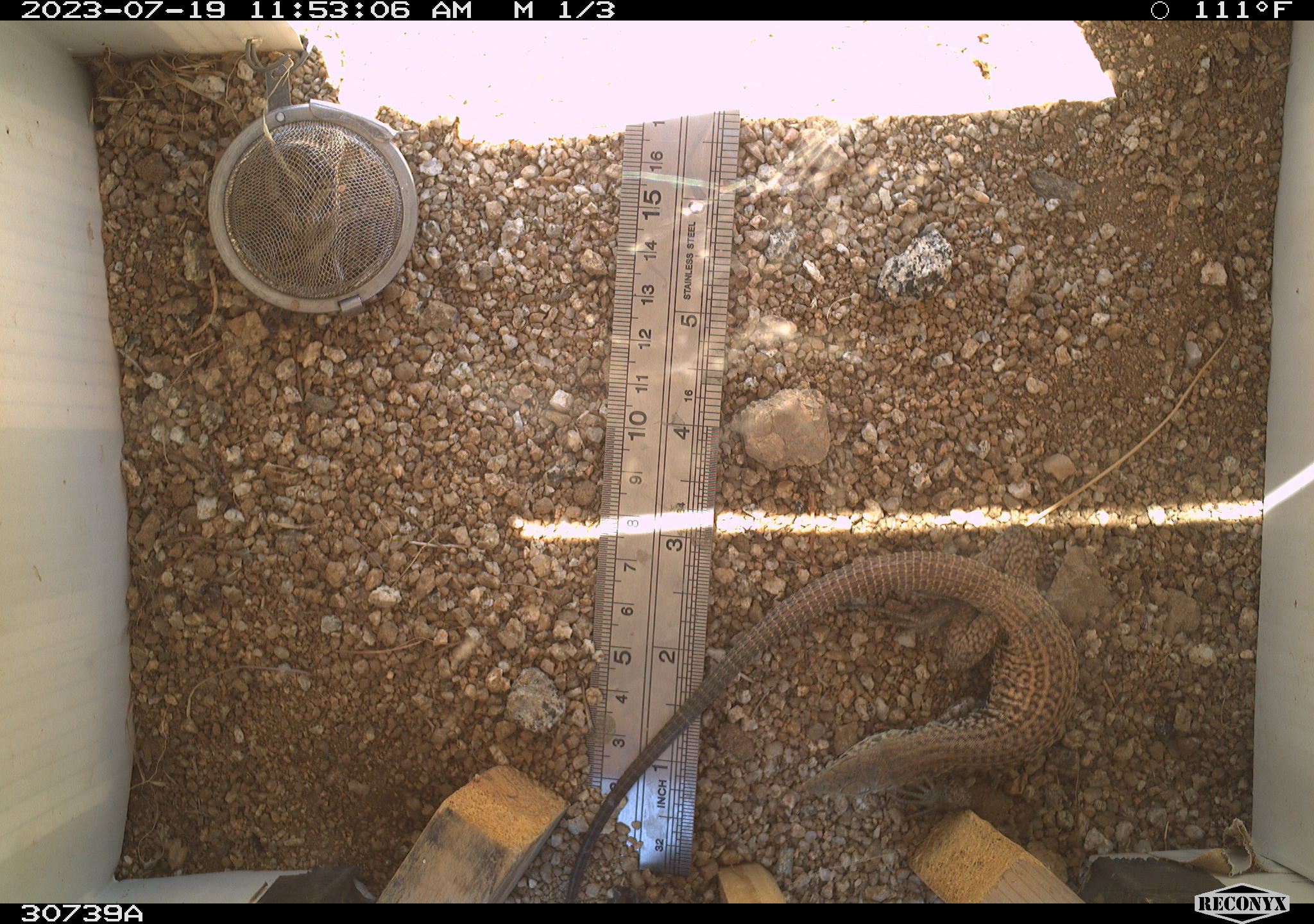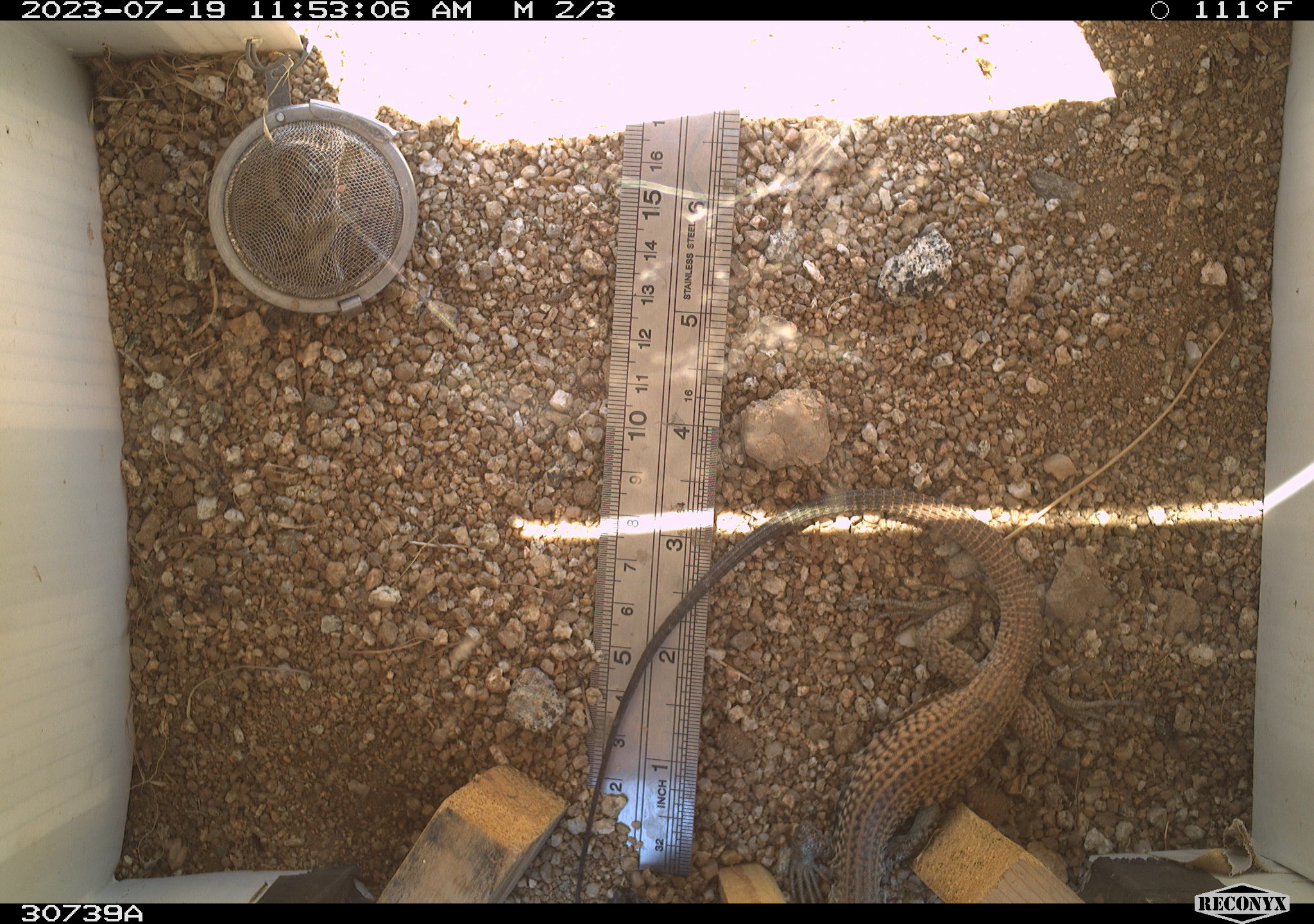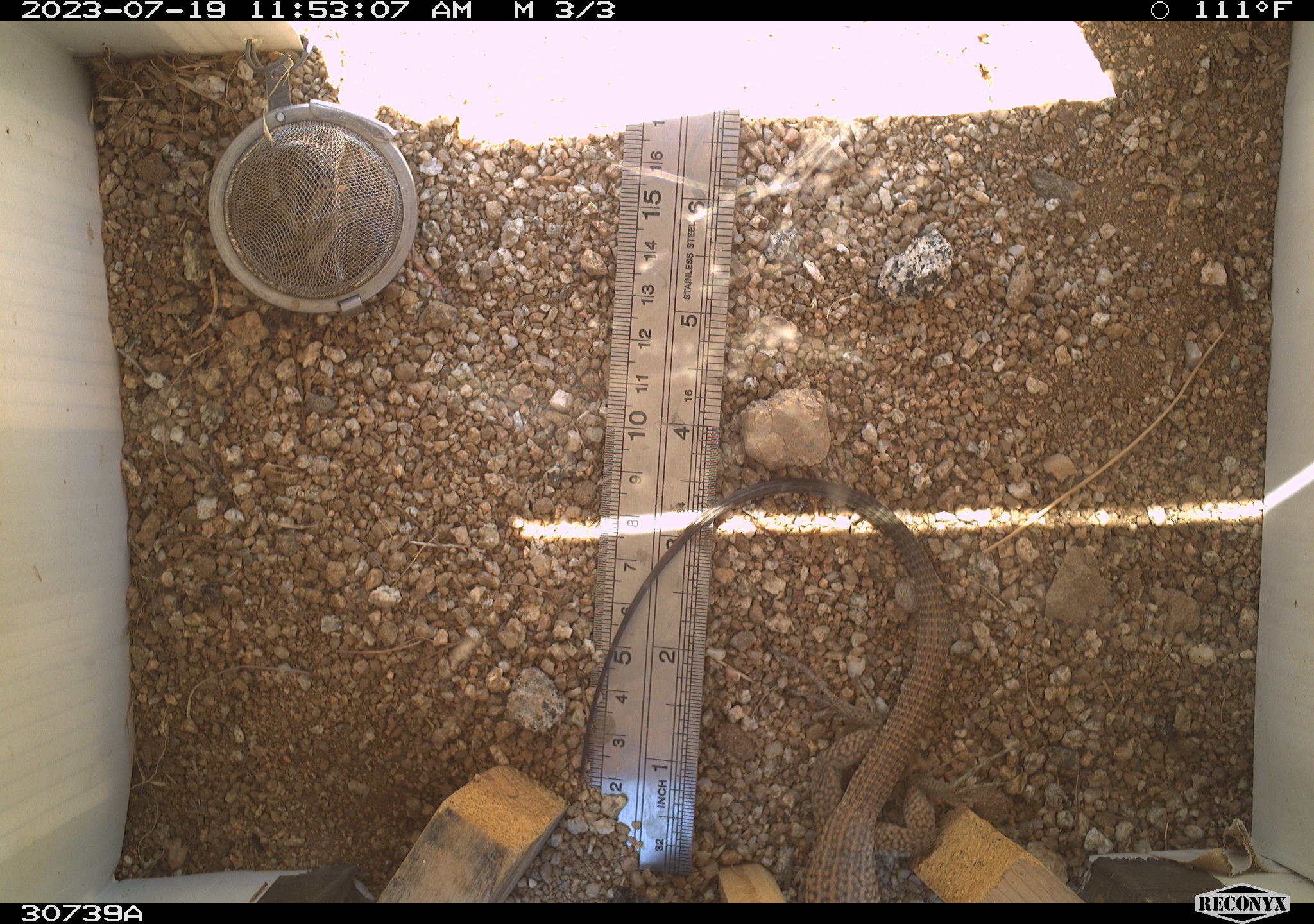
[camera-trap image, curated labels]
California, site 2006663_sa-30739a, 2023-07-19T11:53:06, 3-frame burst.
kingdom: Animalia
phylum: Chordata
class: Reptilia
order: Squamata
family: Teiidae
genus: Aspidoscelis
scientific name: Aspidoscelis tigris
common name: western whiptail